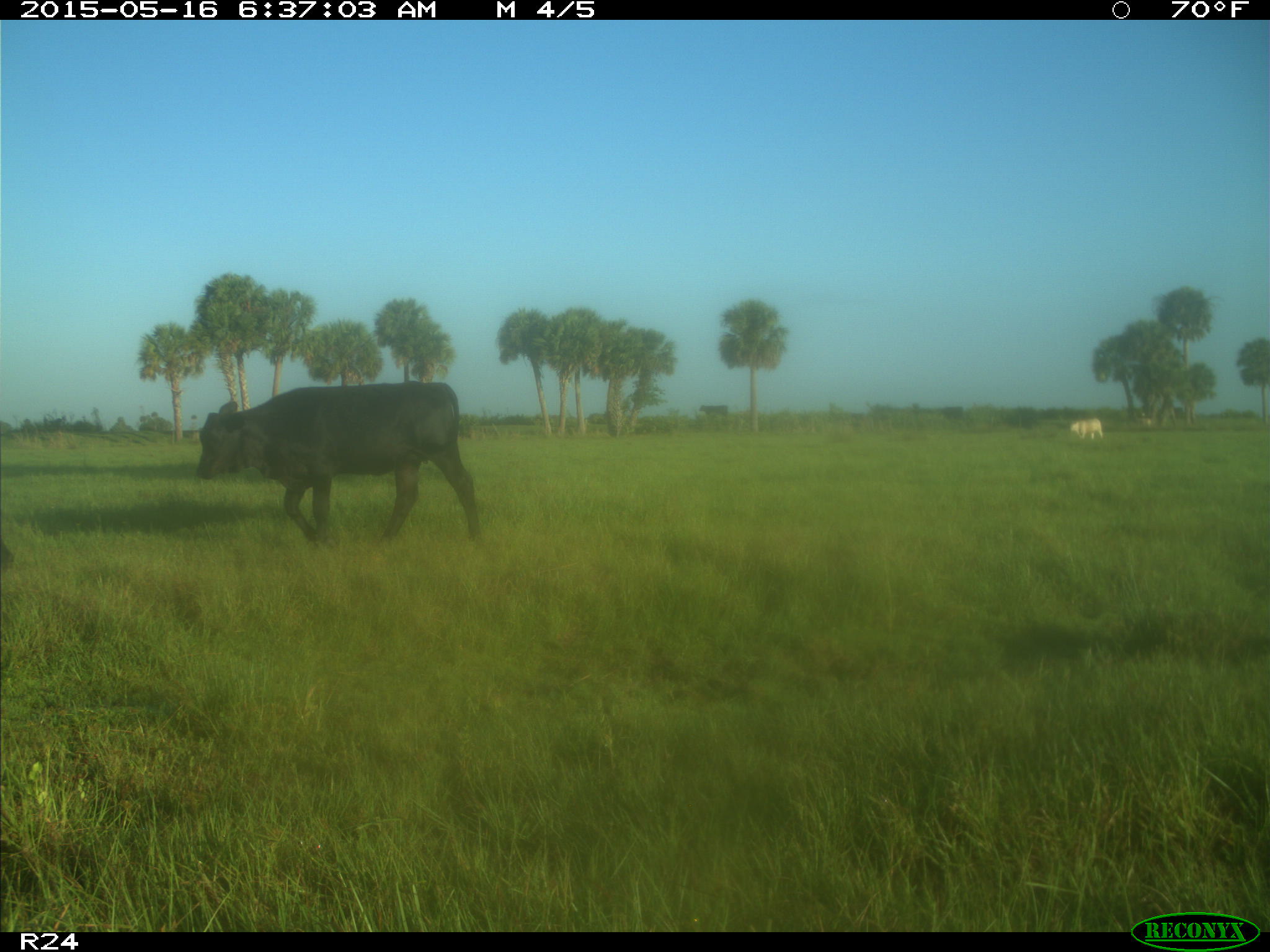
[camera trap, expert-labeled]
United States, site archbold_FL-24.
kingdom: Animalia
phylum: Chordata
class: Mammalia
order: Artiodactyla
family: Bovidae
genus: Bos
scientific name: Bos taurus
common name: domestic cow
Bos taurus (domestic cow).